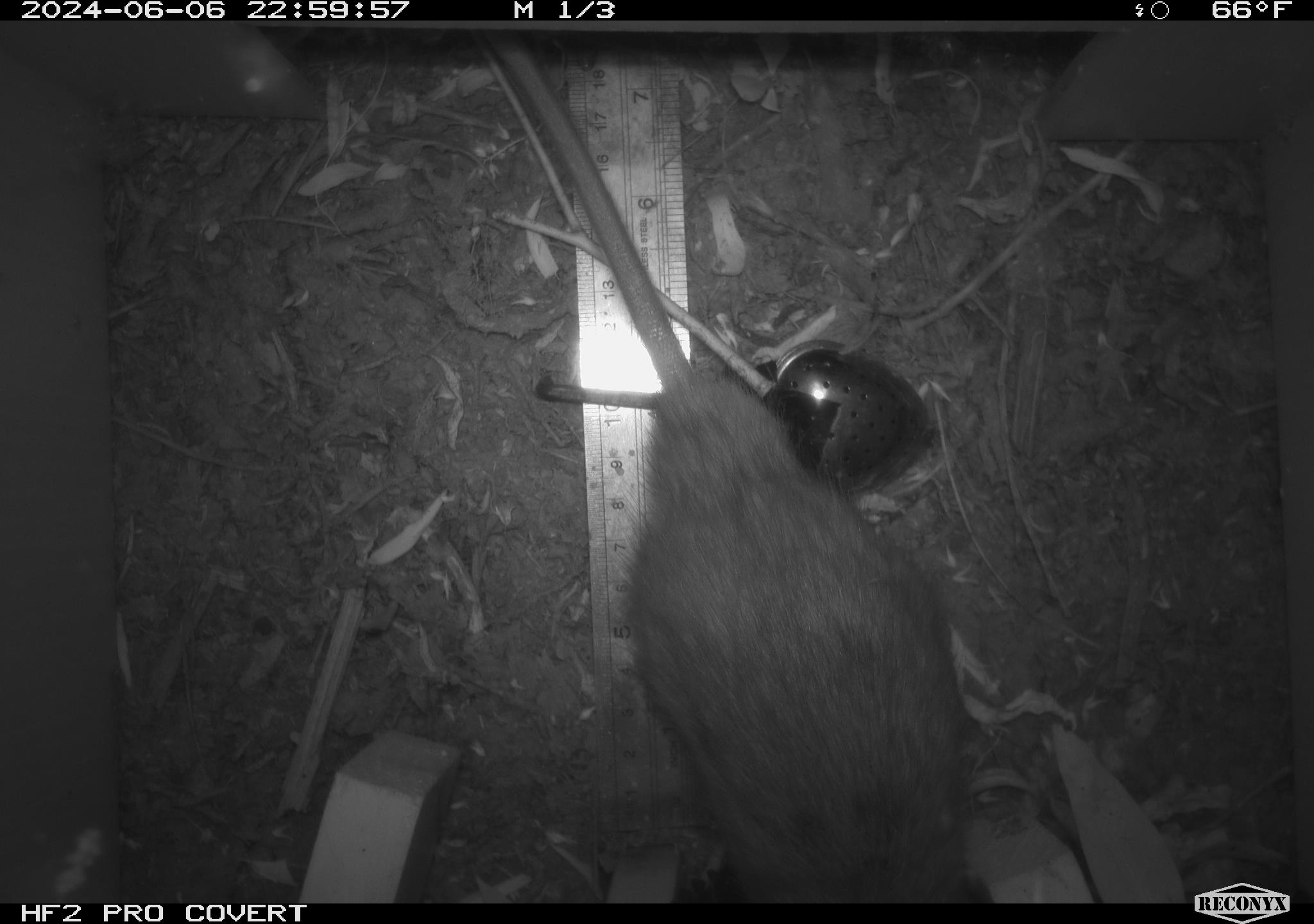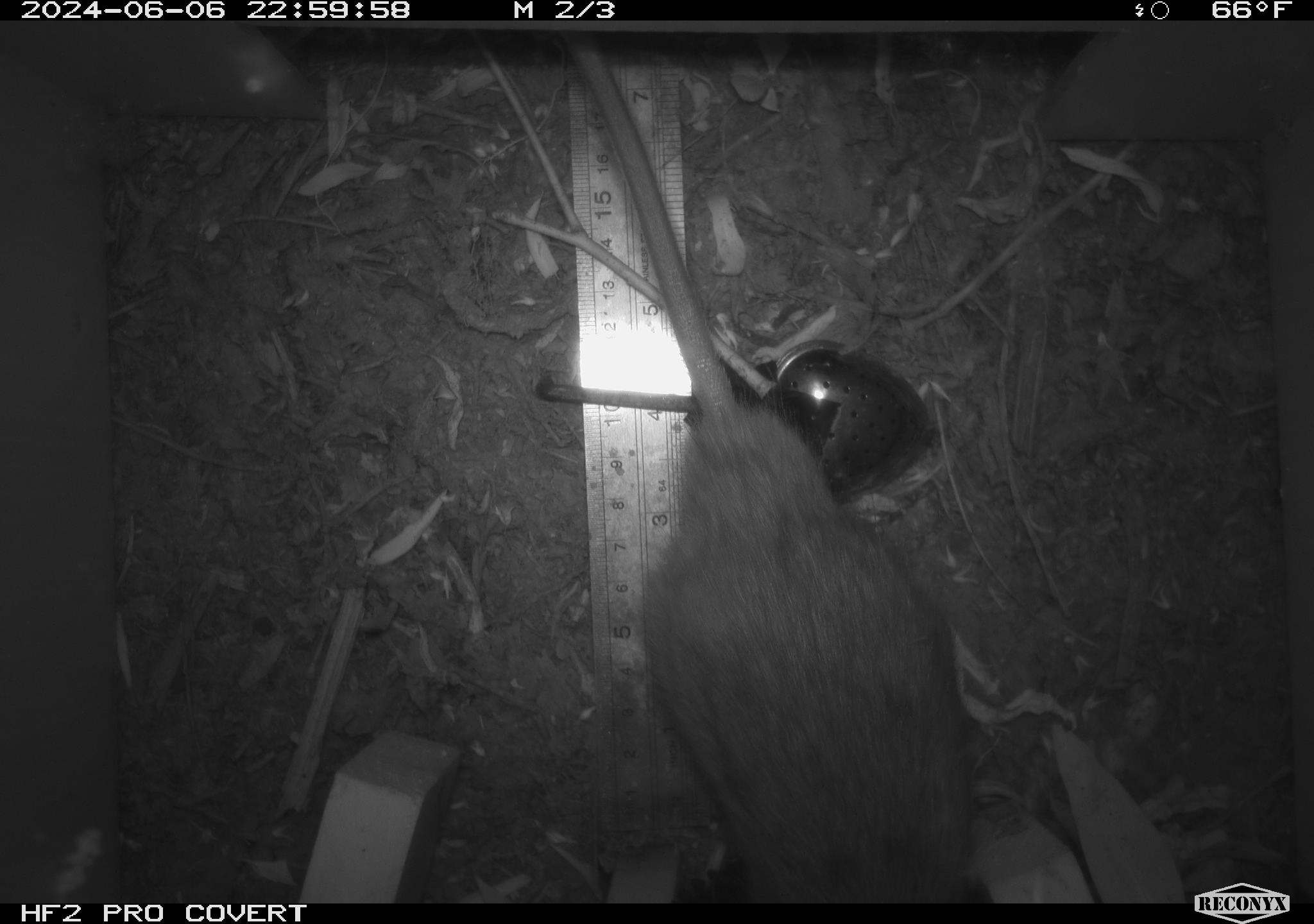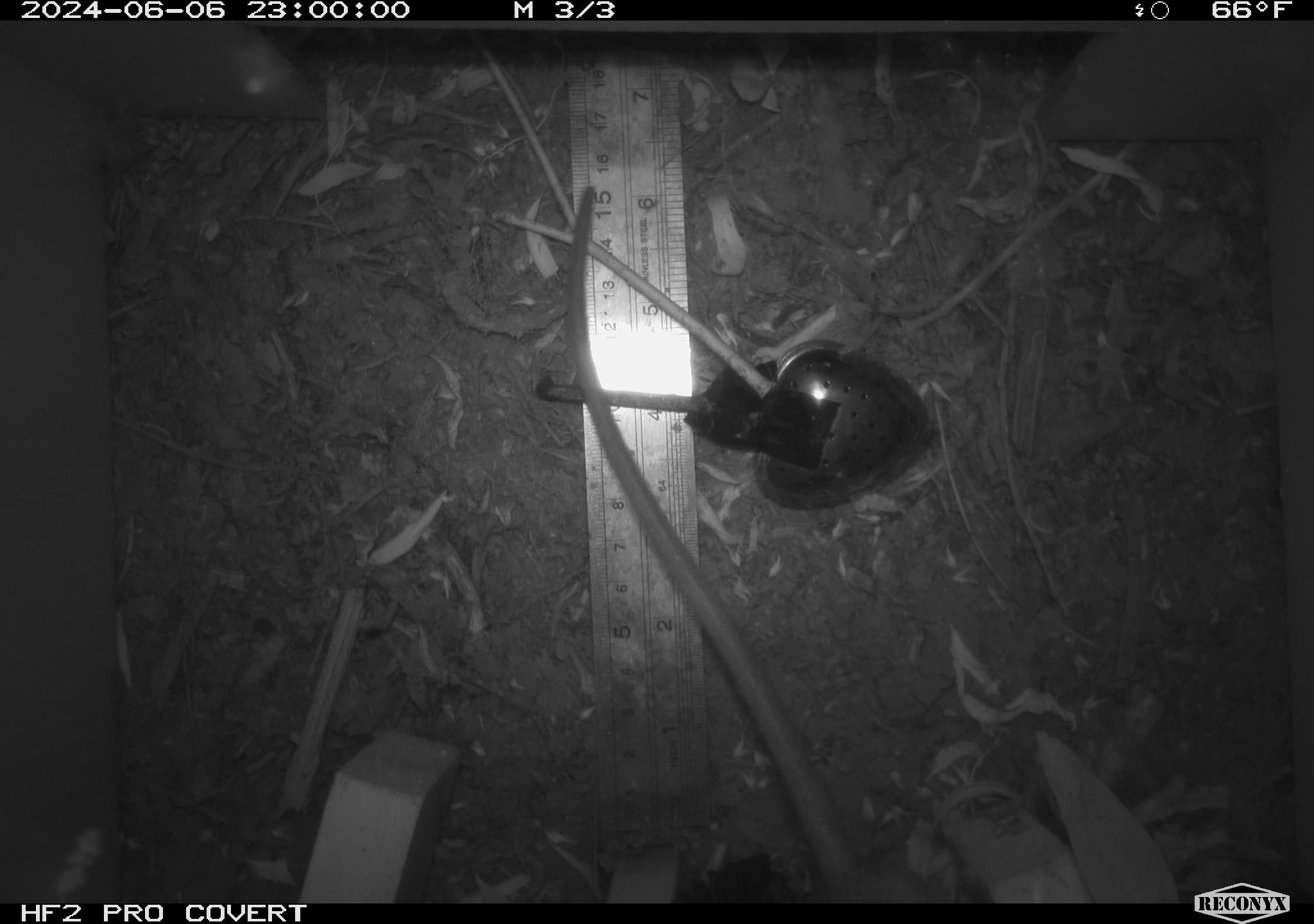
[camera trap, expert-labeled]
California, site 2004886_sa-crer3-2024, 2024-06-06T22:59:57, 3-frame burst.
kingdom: Animalia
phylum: Chordata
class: Mammalia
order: Rodentia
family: Muridae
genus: Rattus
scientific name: Rattus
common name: rat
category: rattus species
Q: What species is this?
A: Rattus species (rat) (Rattus).